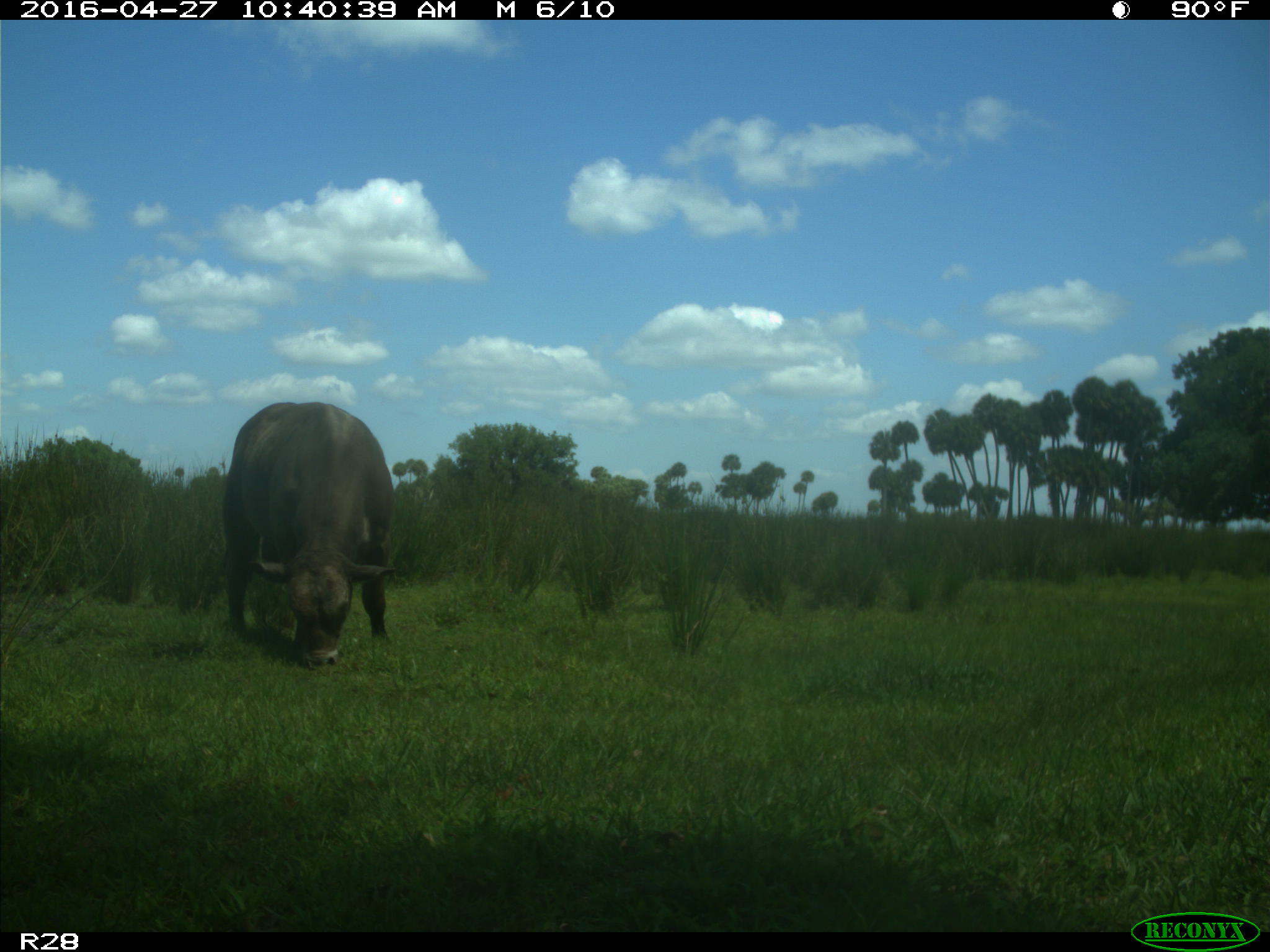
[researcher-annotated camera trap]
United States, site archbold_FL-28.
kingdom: Animalia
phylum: Chordata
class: Mammalia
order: Artiodactyla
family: Bovidae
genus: Bos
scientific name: Bos taurus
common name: domestic cow